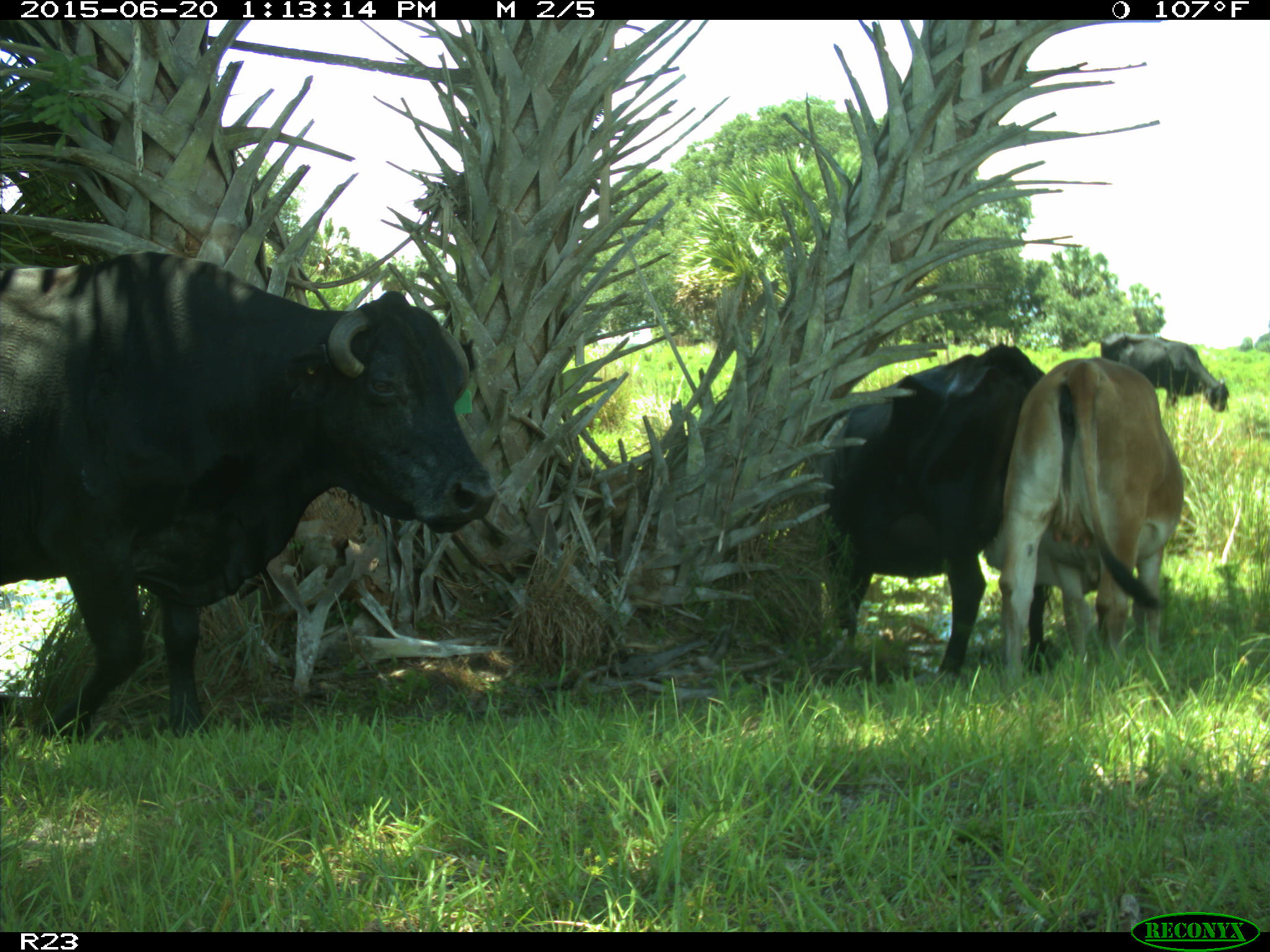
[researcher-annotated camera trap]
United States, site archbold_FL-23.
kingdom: Animalia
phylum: Chordata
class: Mammalia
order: Artiodactyla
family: Bovidae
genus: Bos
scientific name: Bos taurus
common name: domestic cow